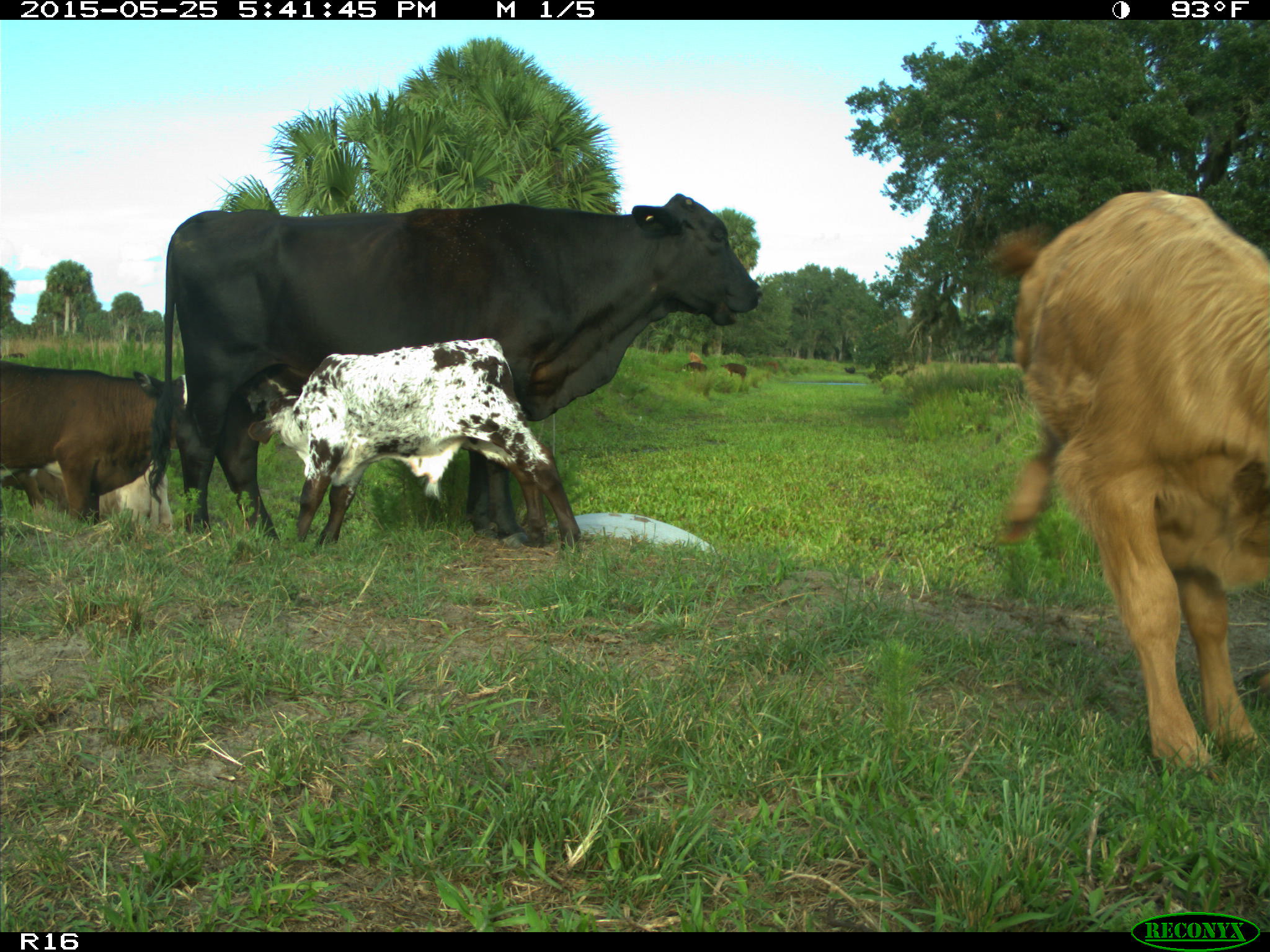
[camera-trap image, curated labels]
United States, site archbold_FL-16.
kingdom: Animalia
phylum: Chordata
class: Mammalia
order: Artiodactyla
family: Bovidae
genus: Bos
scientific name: Bos taurus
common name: domestic cow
Bos taurus (domestic cow).